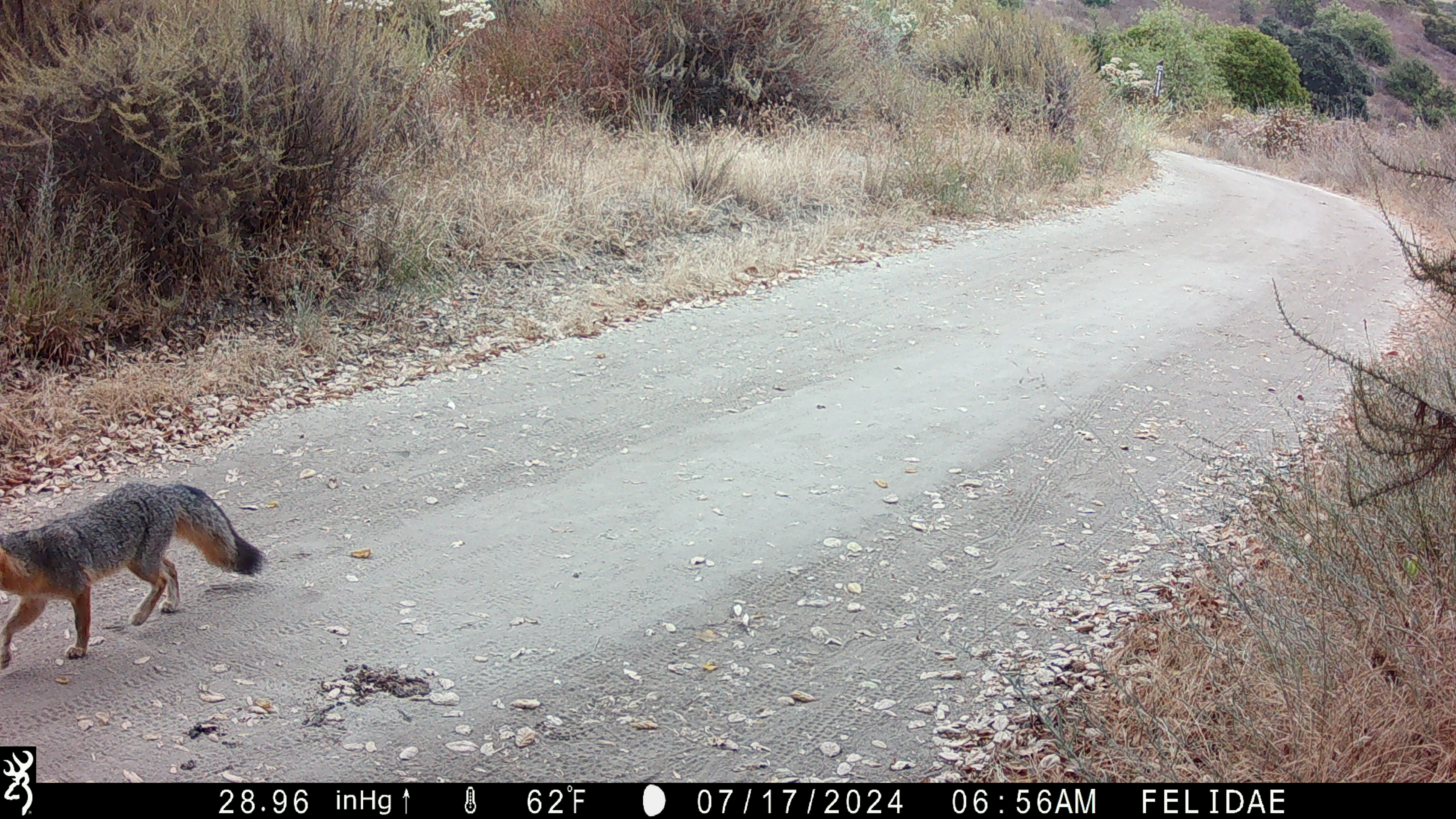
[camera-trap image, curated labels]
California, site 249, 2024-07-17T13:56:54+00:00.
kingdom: Animalia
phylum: Chordata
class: Mammalia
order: Carnivora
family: Canidae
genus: Urocyon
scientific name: Urocyon cinereoargenteus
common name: gray fox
Gray fox (Urocyon cinereoargenteus).